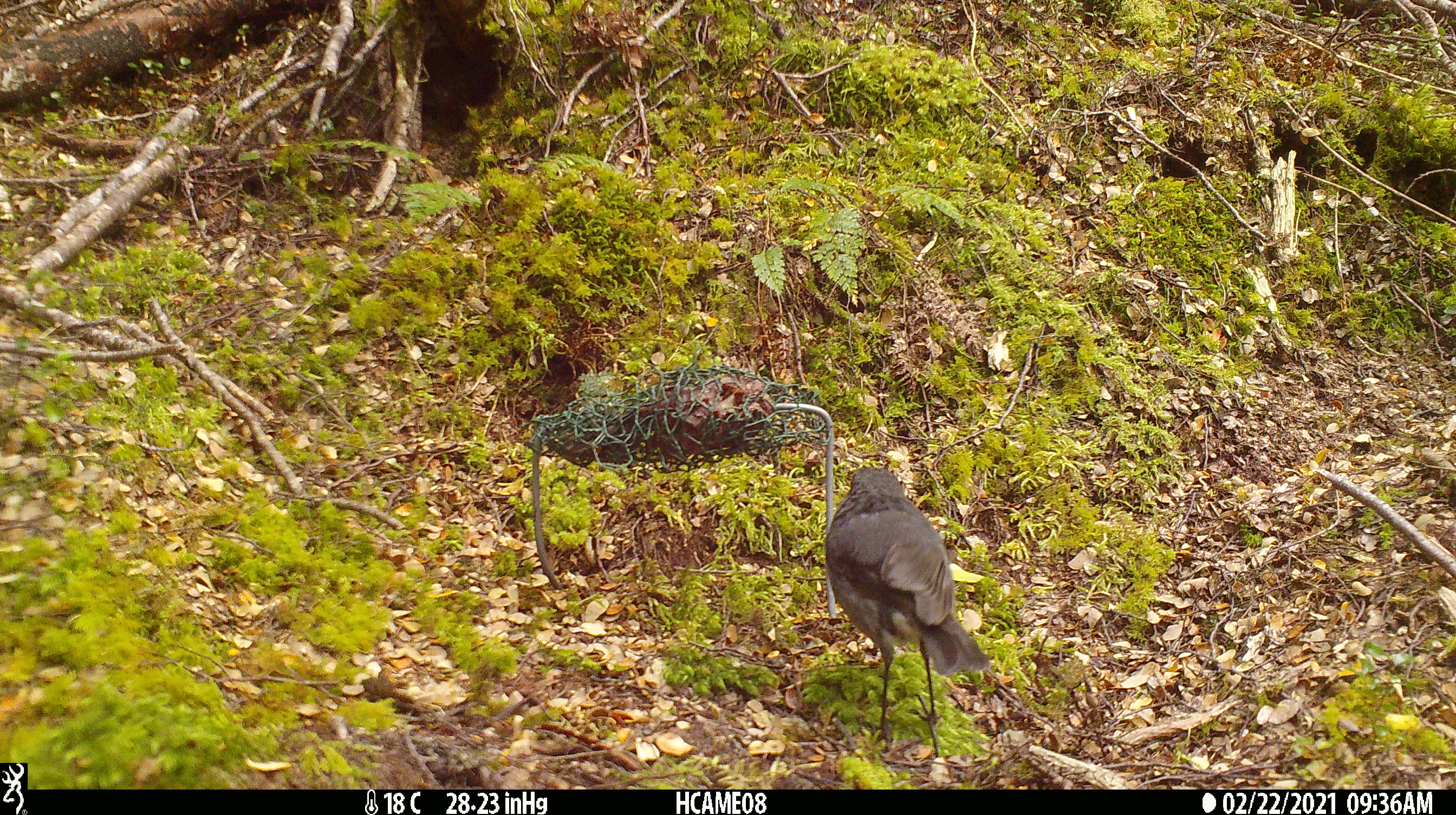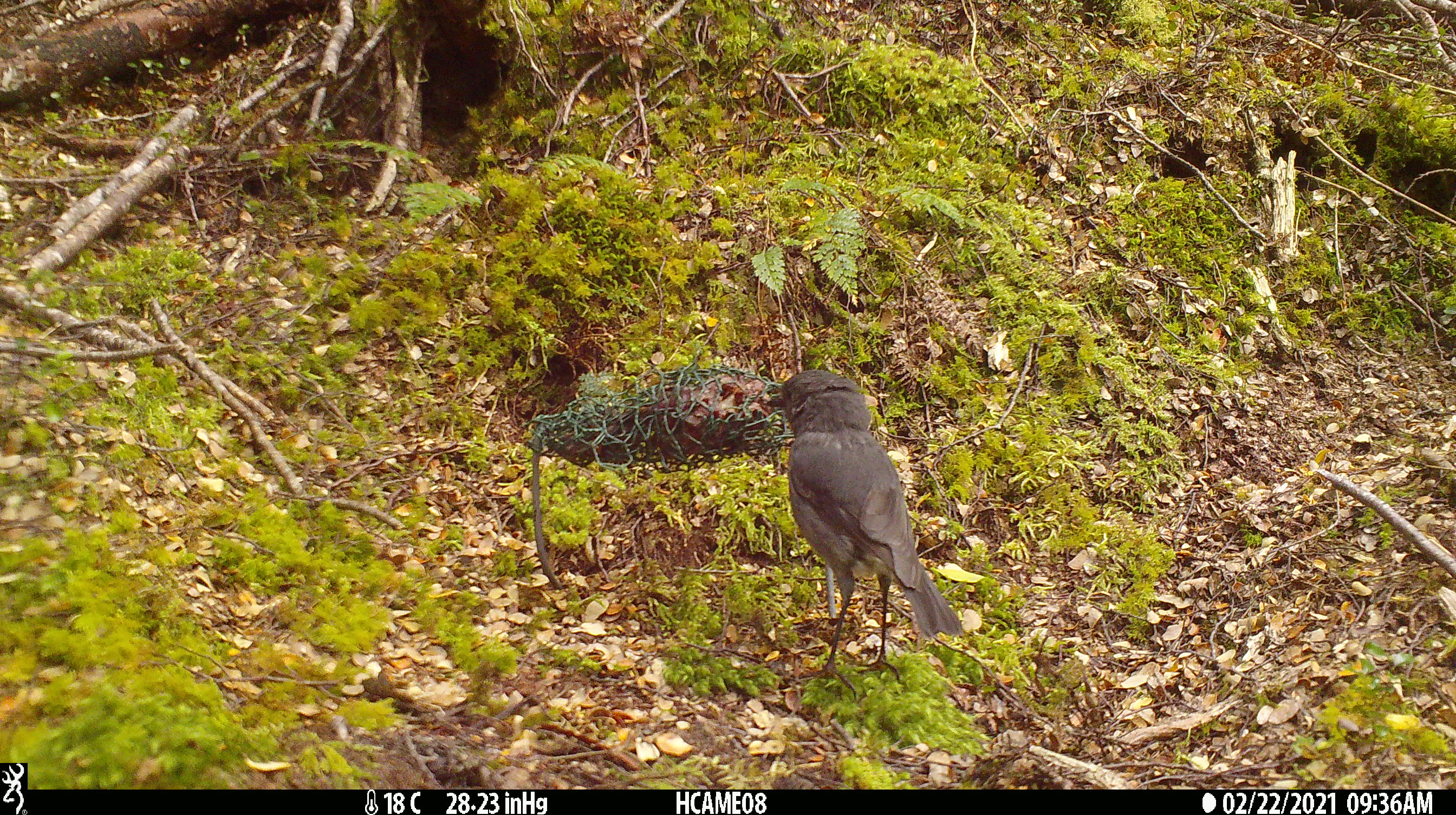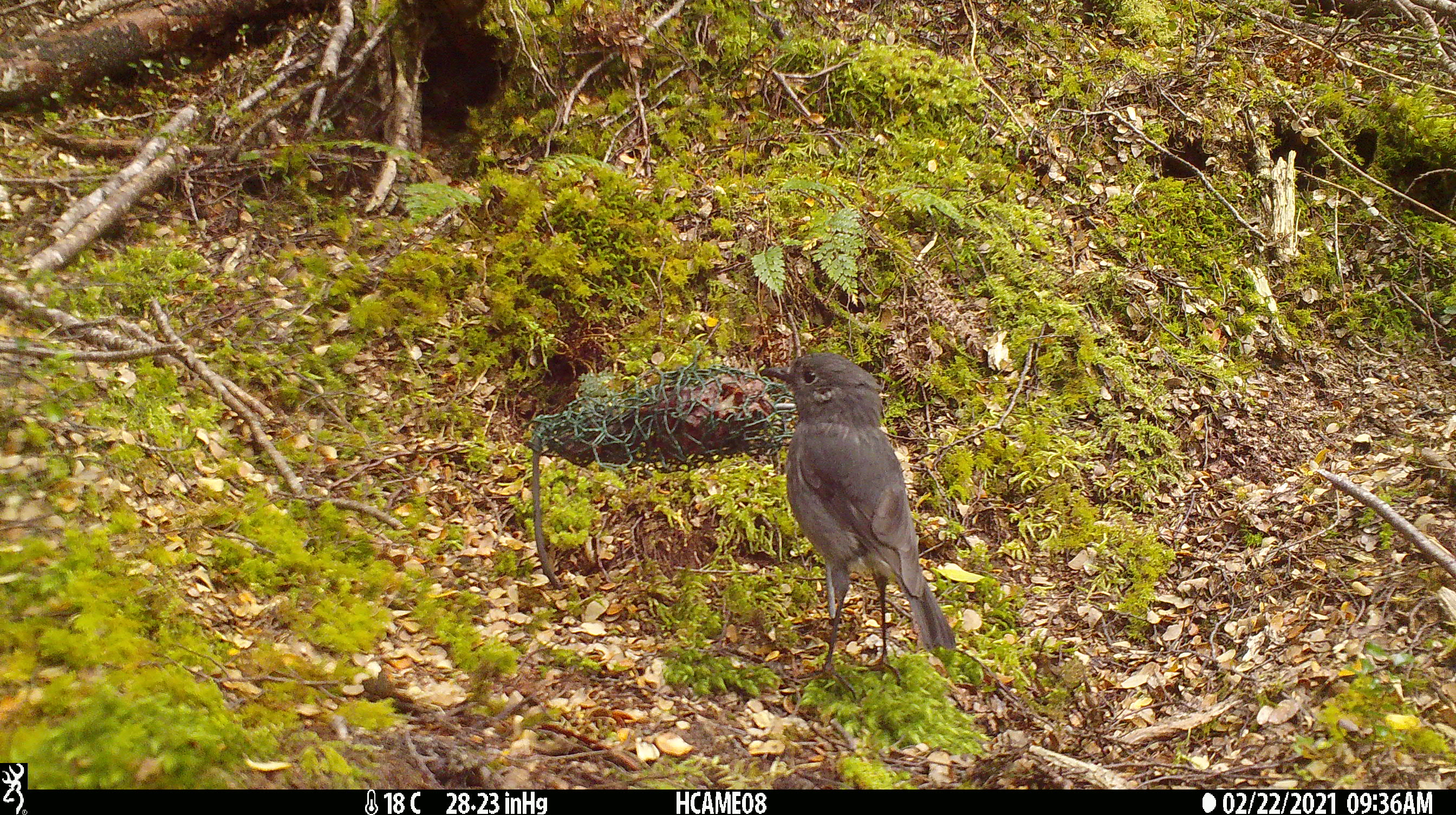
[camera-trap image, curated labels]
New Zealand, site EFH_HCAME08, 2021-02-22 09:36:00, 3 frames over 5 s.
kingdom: Animalia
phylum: Chordata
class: Aves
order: Passeriformes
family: Petroicidae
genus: Petroica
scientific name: Petroica australis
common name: new zealand robin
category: robin